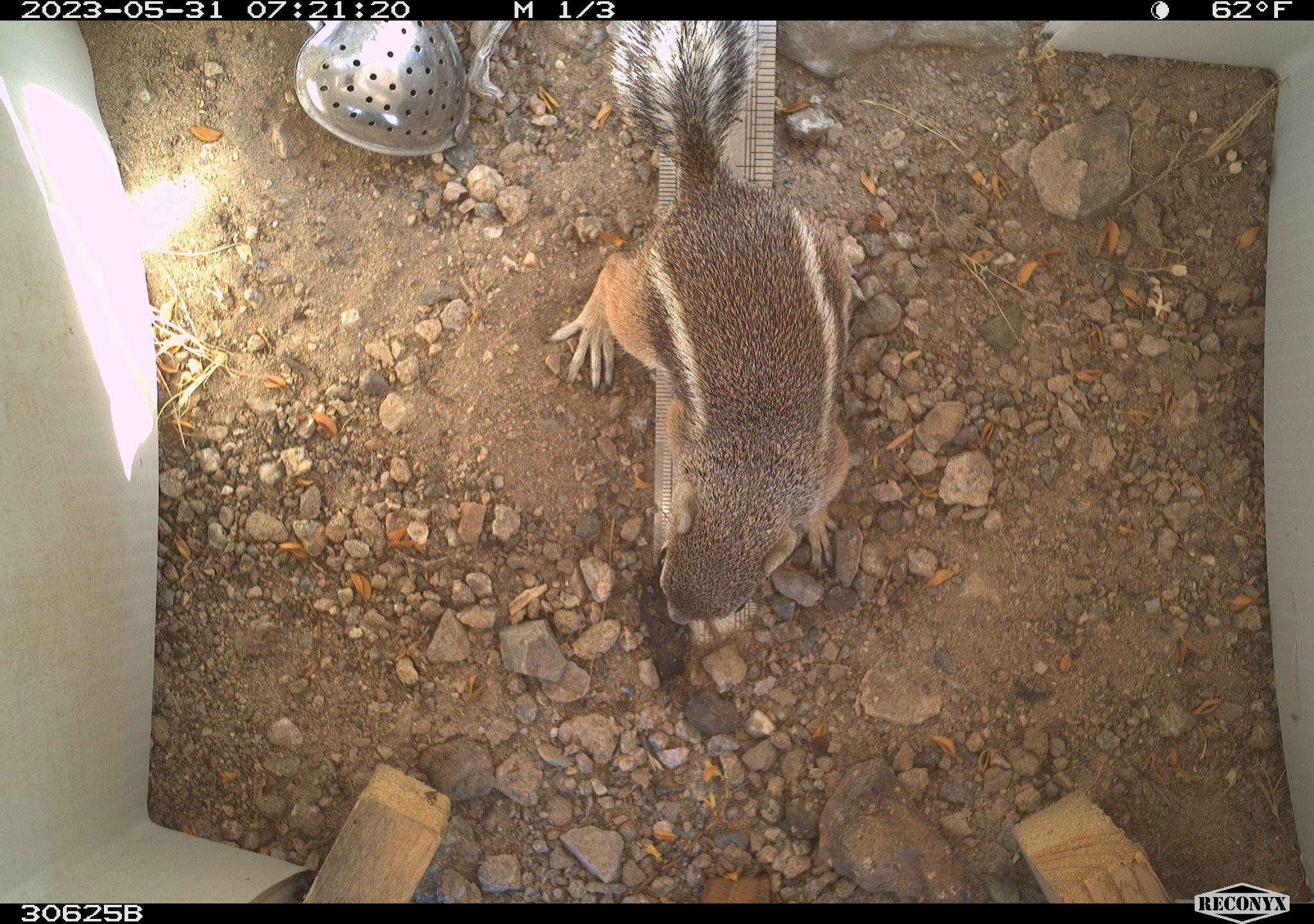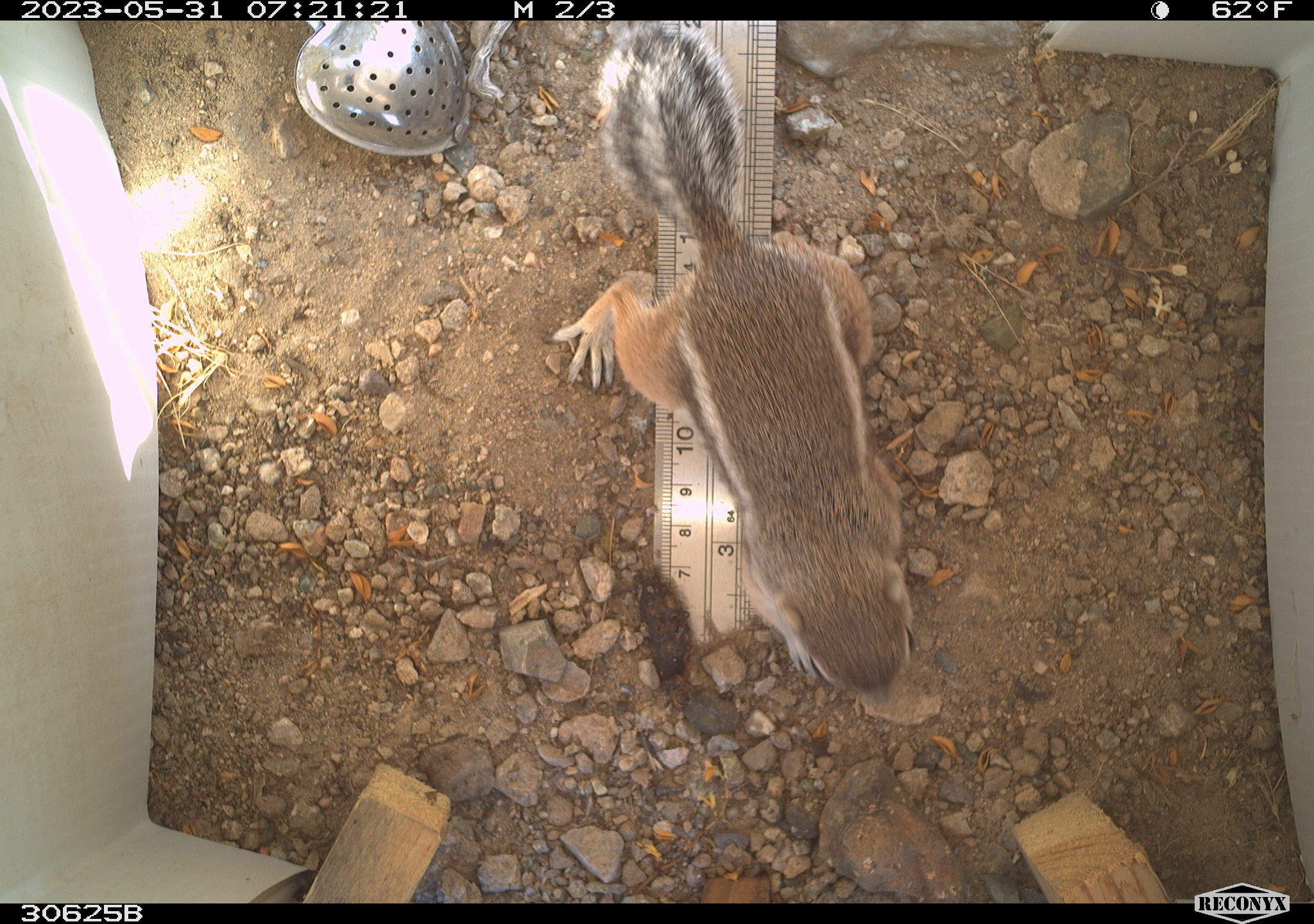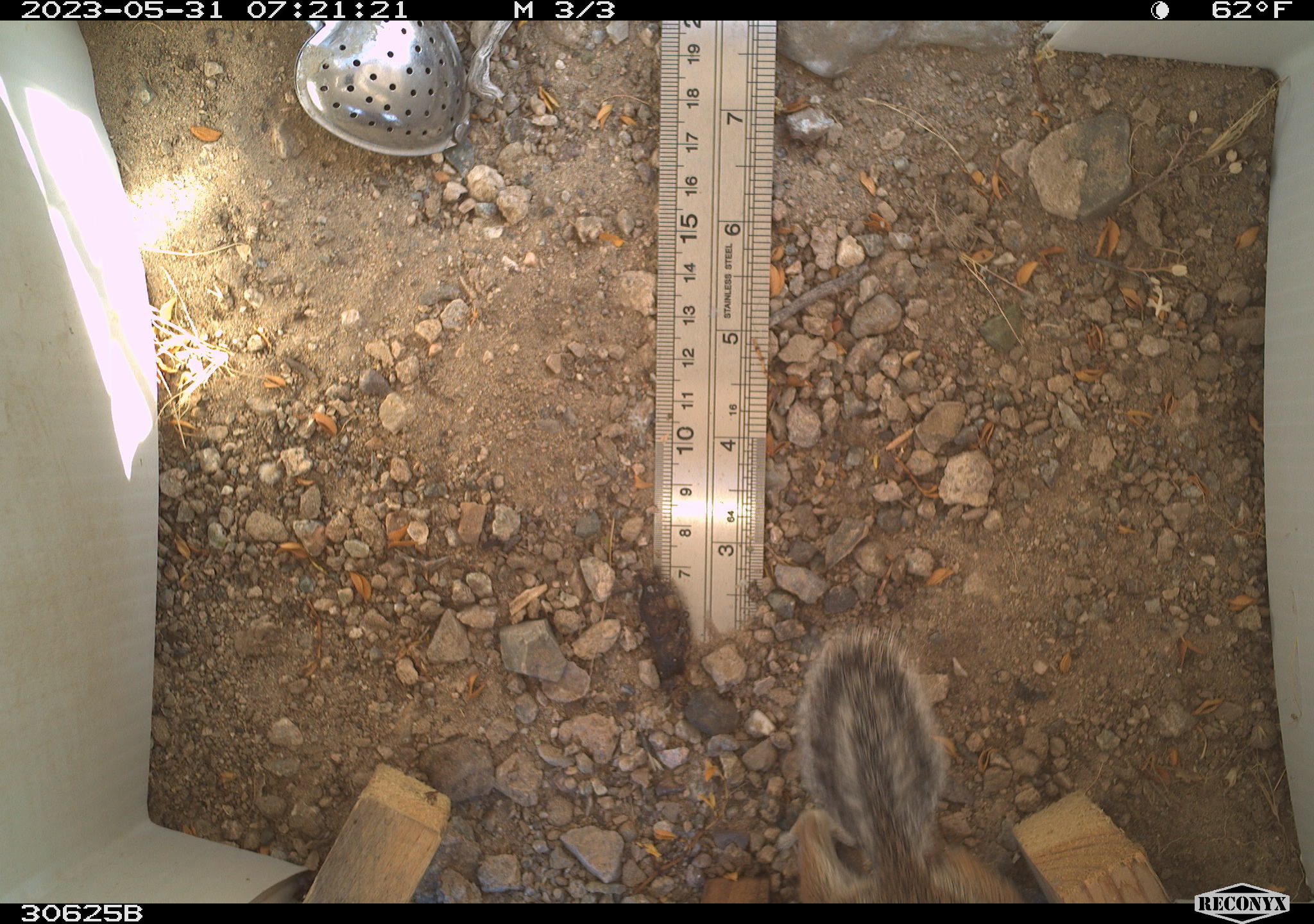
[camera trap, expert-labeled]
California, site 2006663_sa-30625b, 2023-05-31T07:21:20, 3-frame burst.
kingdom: Animalia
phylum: Chordata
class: Mammalia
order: Rodentia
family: Sciuridae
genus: Ammospermophilus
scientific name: Ammospermophilus leucurus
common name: white-tailed antelope squirrel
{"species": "white-tailed antelope squirrel (Ammospermophilus leucurus)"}